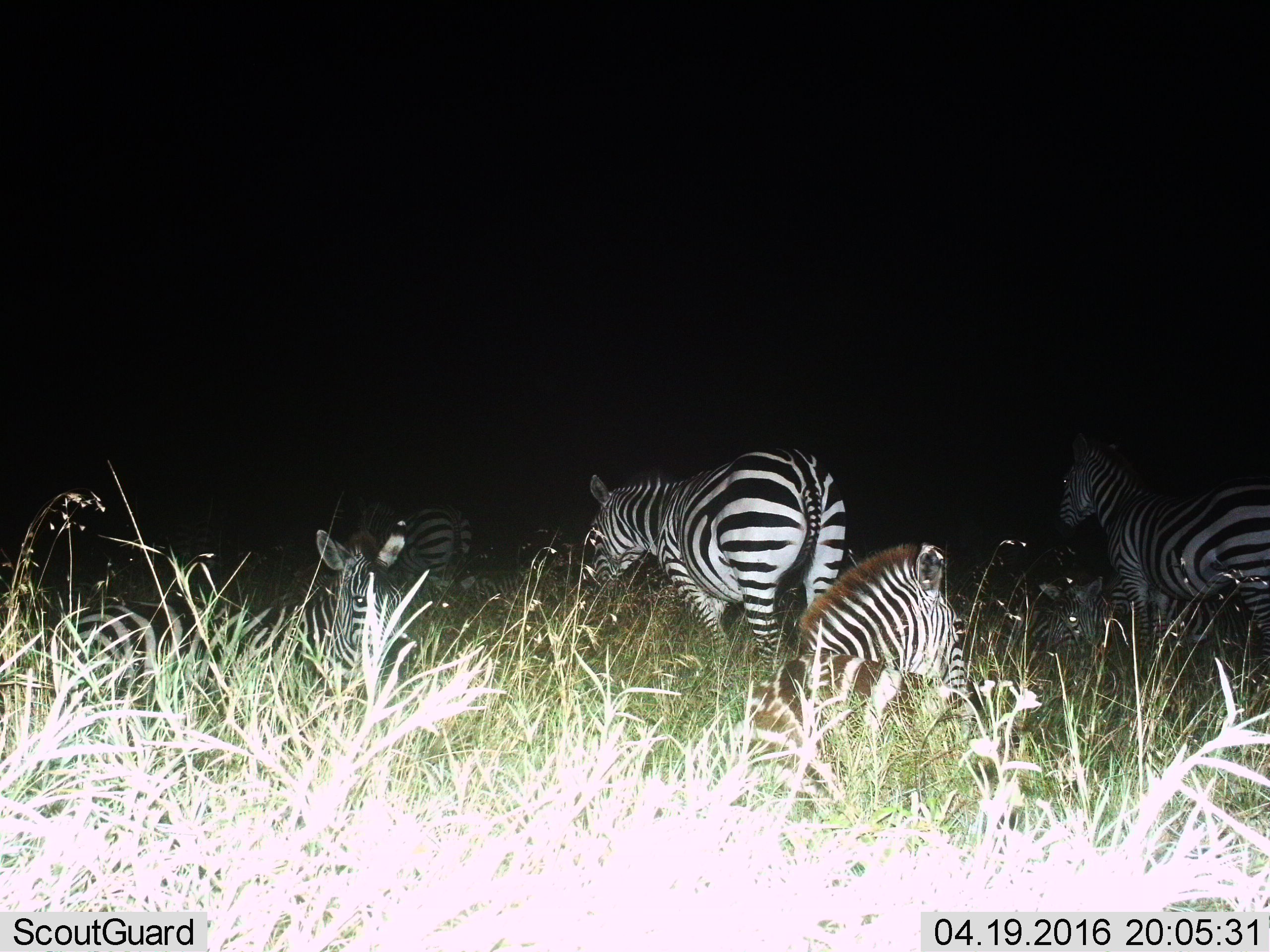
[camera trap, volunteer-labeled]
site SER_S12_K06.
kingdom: Animalia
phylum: Chordata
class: Mammalia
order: Perissodactyla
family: Equidae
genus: Equus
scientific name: Equus quagga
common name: plains zebra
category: zebraplains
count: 7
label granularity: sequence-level